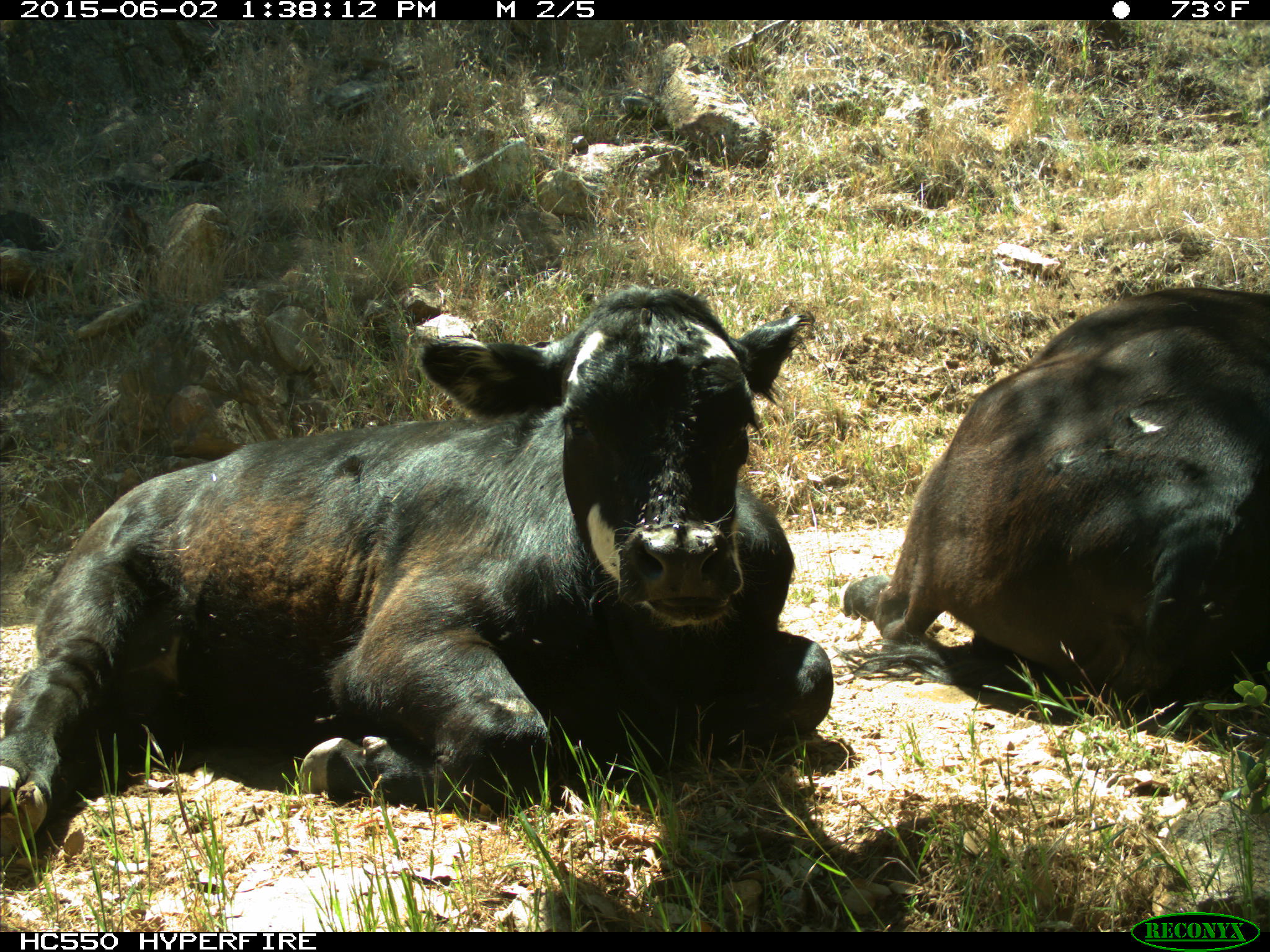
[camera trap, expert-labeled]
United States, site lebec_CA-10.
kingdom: Animalia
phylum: Chordata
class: Mammalia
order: Artiodactyla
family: Bovidae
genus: Bos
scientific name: Bos taurus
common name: domestic cow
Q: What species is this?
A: Bos taurus (domestic cow).